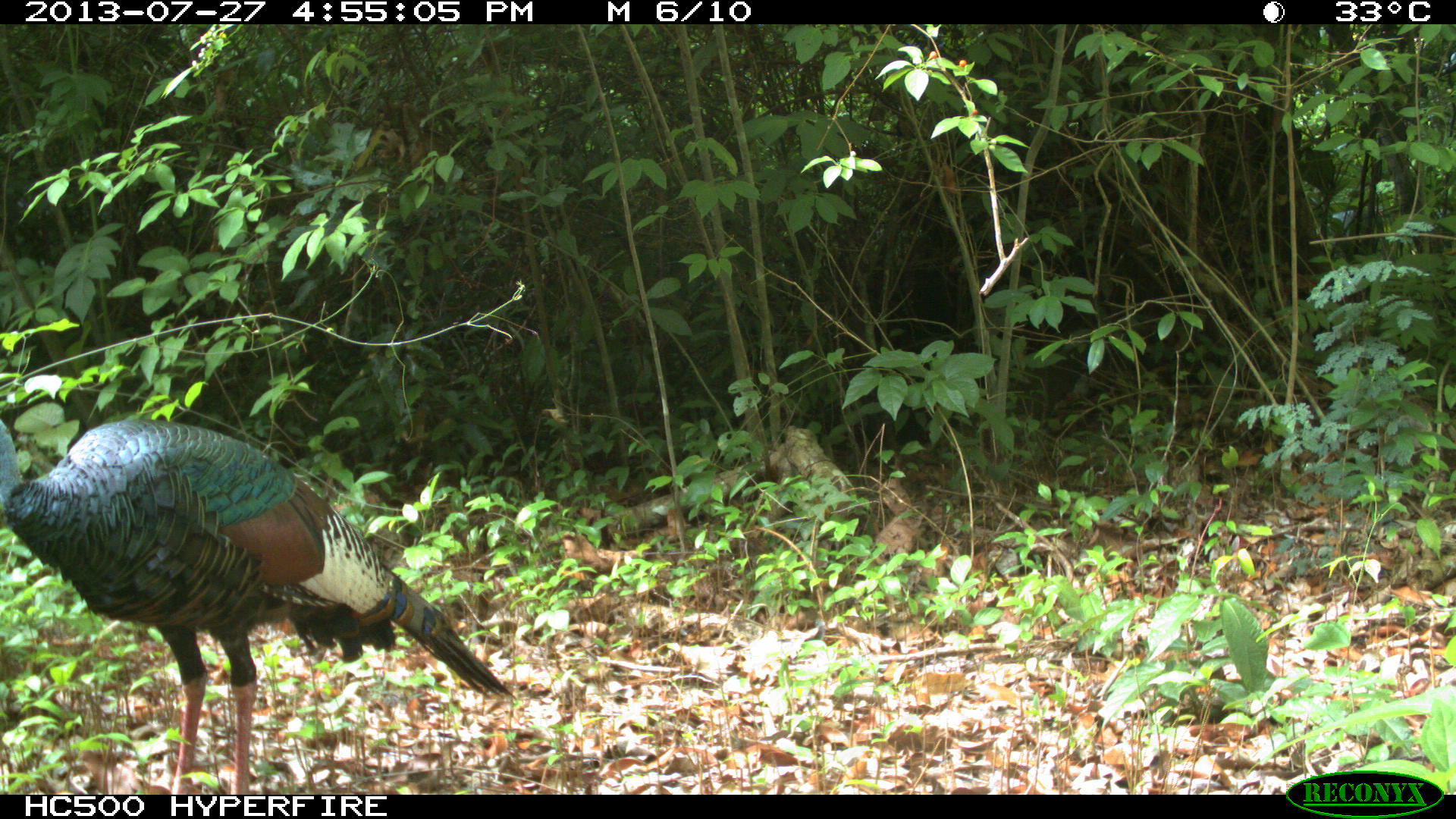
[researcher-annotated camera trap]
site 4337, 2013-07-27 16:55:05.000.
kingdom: Animalia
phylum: Chordata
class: Aves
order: Galliformes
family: Phasianidae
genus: Meleagris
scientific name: Meleagris ocellata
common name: ocellated turkey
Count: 1.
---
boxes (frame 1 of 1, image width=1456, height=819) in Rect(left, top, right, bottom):
meleagris ocellata: Rect(0, 417, 518, 794)